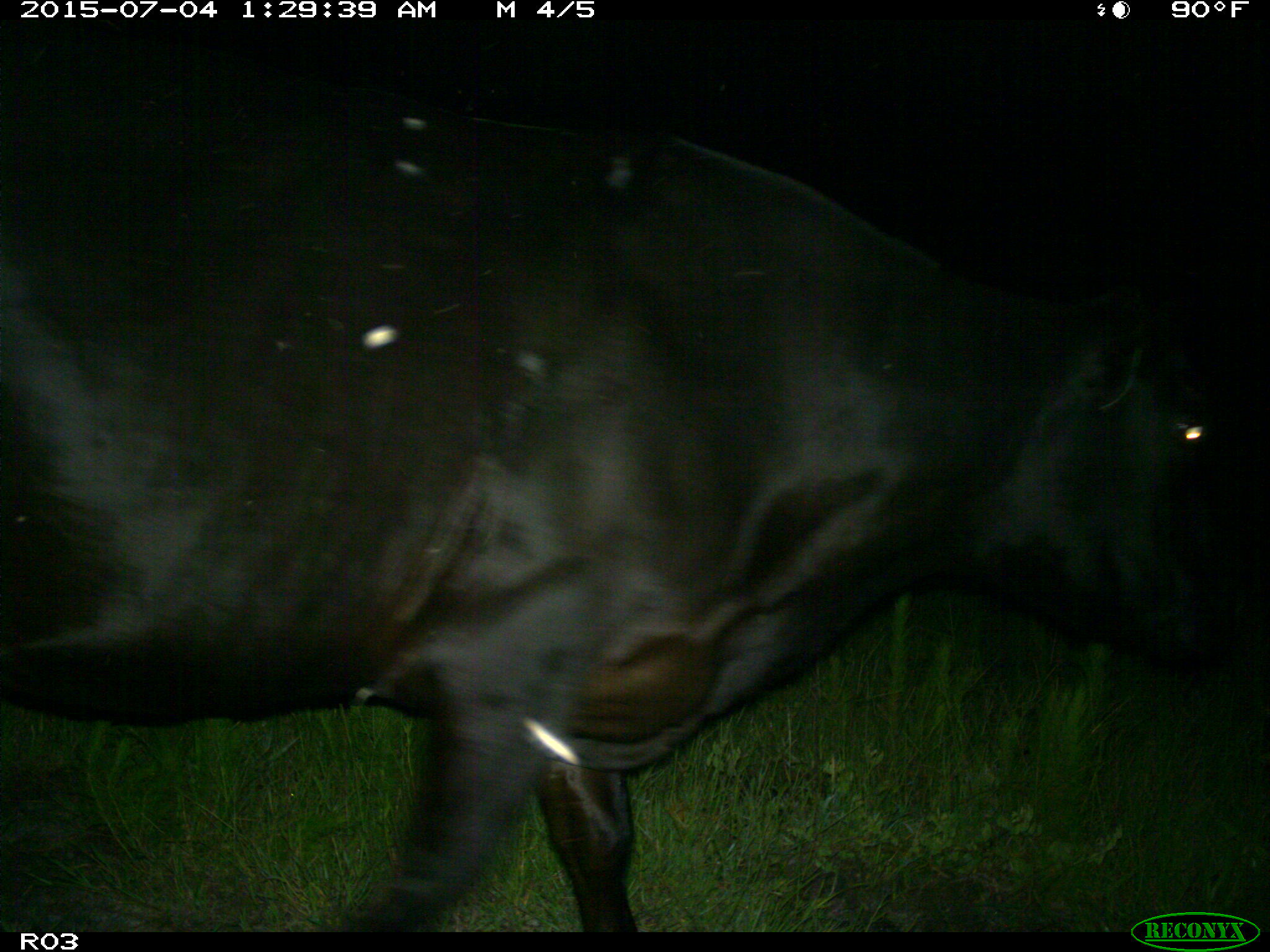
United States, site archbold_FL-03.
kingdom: Animalia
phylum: Chordata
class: Mammalia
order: Artiodactyla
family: Bovidae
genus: Bos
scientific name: Bos taurus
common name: domestic cow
Bos taurus (domestic cow).